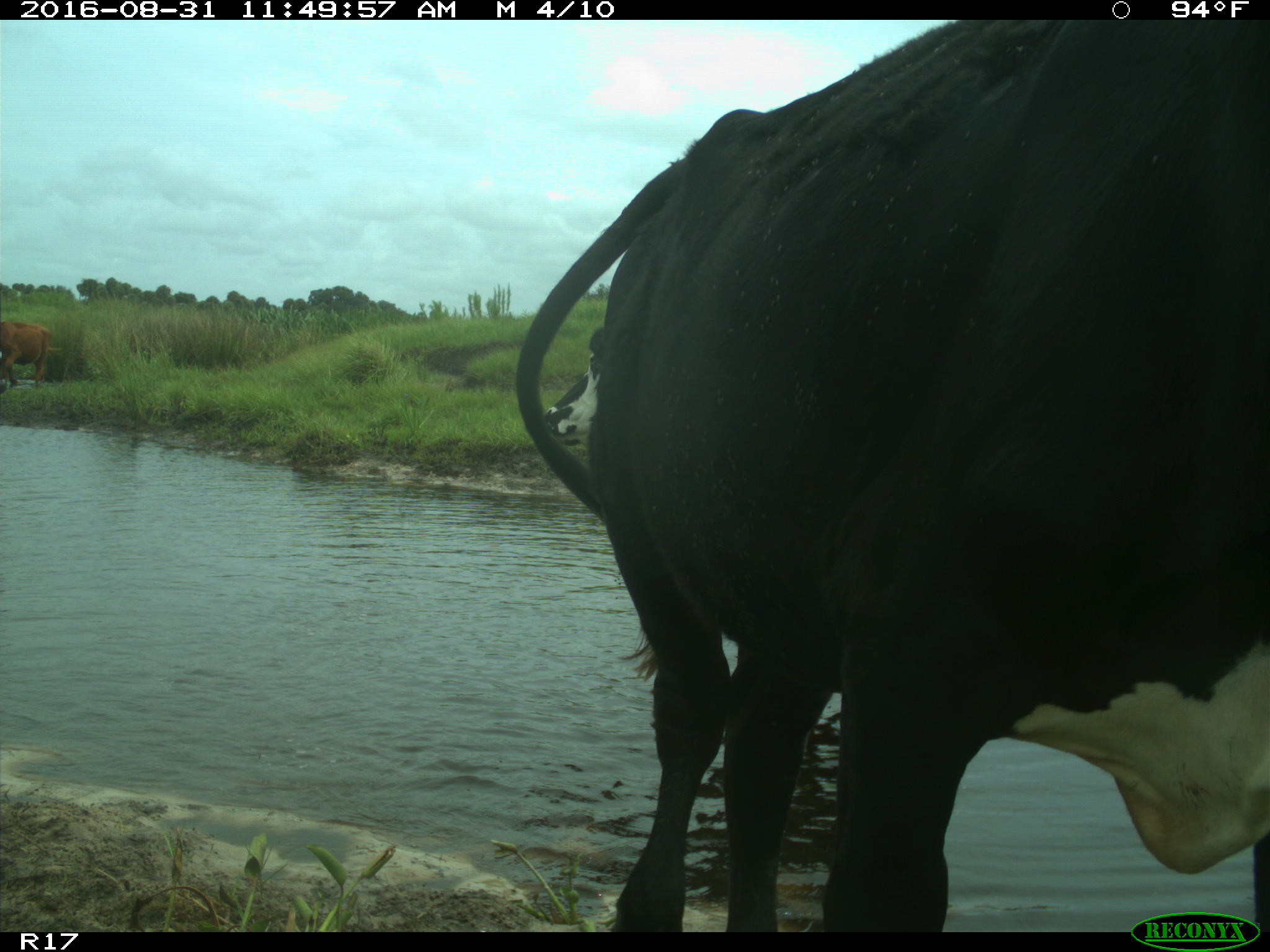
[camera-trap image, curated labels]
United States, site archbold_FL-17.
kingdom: Animalia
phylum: Chordata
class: Mammalia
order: Artiodactyla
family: Bovidae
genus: Bos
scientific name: Bos taurus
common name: domestic cow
Bos taurus (domestic cow).